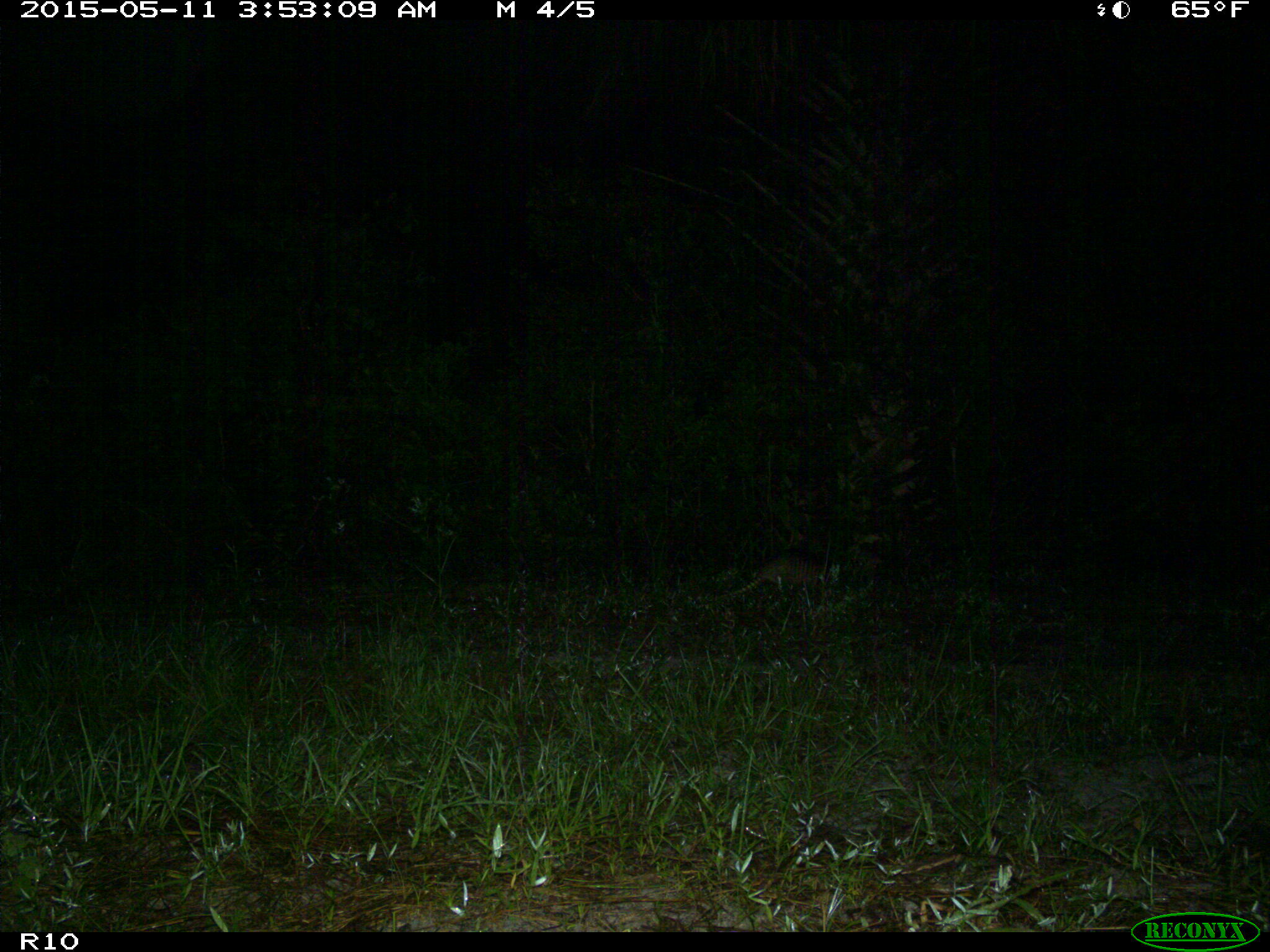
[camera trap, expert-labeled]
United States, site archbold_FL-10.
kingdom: Animalia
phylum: Chordata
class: Mammalia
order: Cingulata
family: Dasypodidae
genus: Dasypus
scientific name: Dasypus novemcinctus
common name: nine-banded armadillo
Dasypus novemcinctus (nine-banded armadillo).